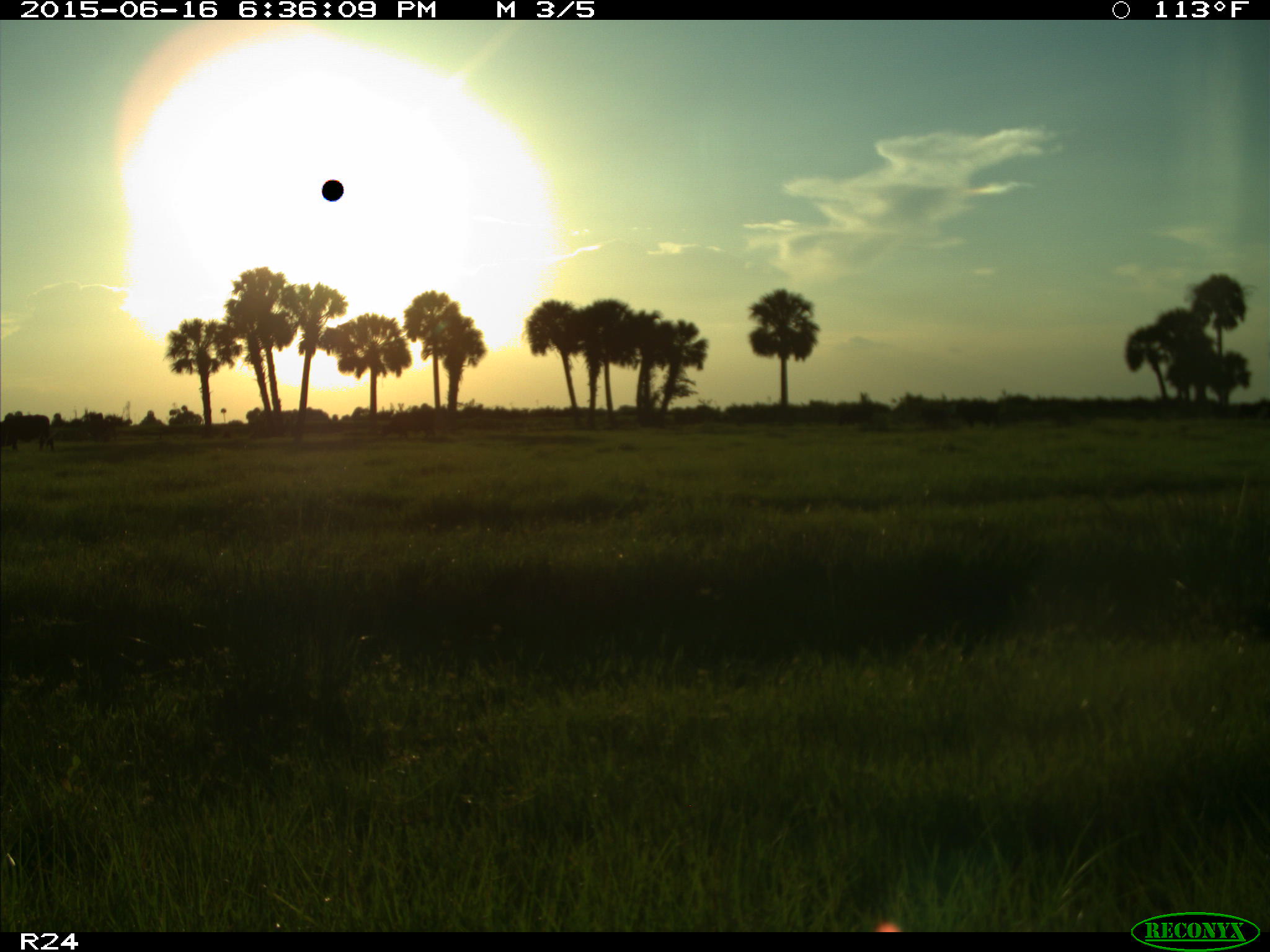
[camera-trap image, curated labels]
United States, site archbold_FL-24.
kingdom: Animalia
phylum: Chordata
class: Mammalia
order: Artiodactyla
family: Bovidae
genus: Bos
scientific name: Bos taurus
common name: domestic cow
Bos taurus (domestic cow).